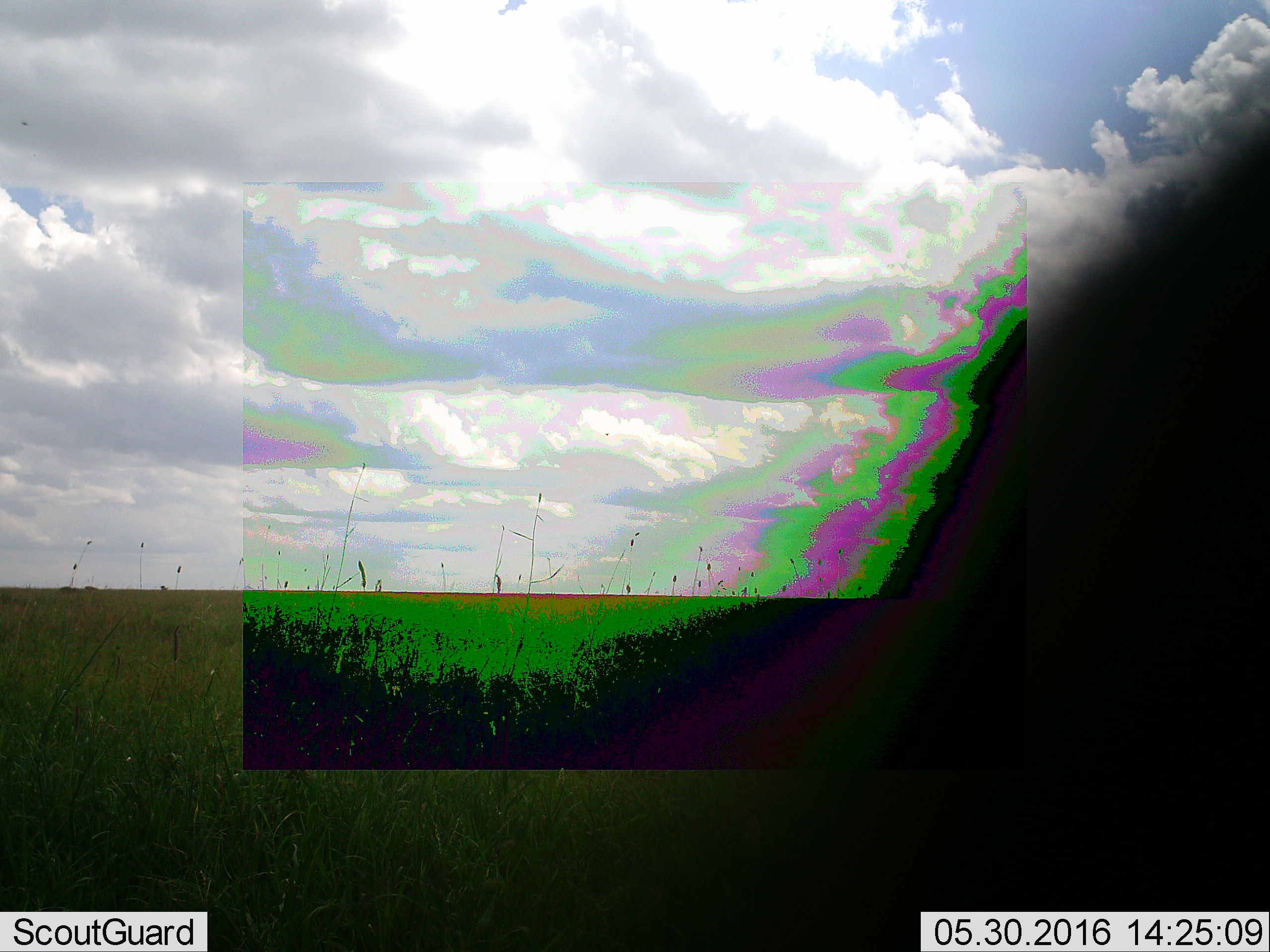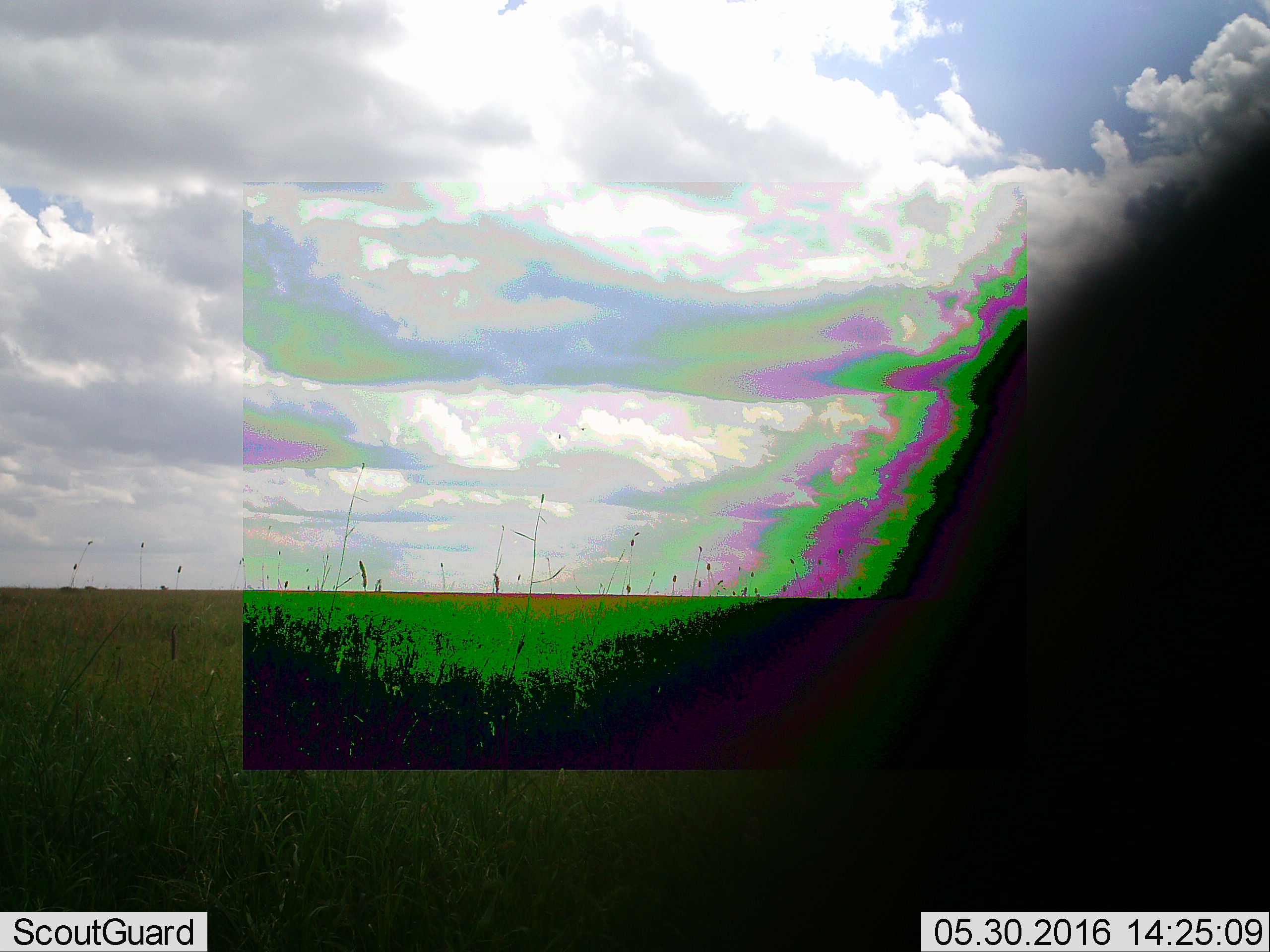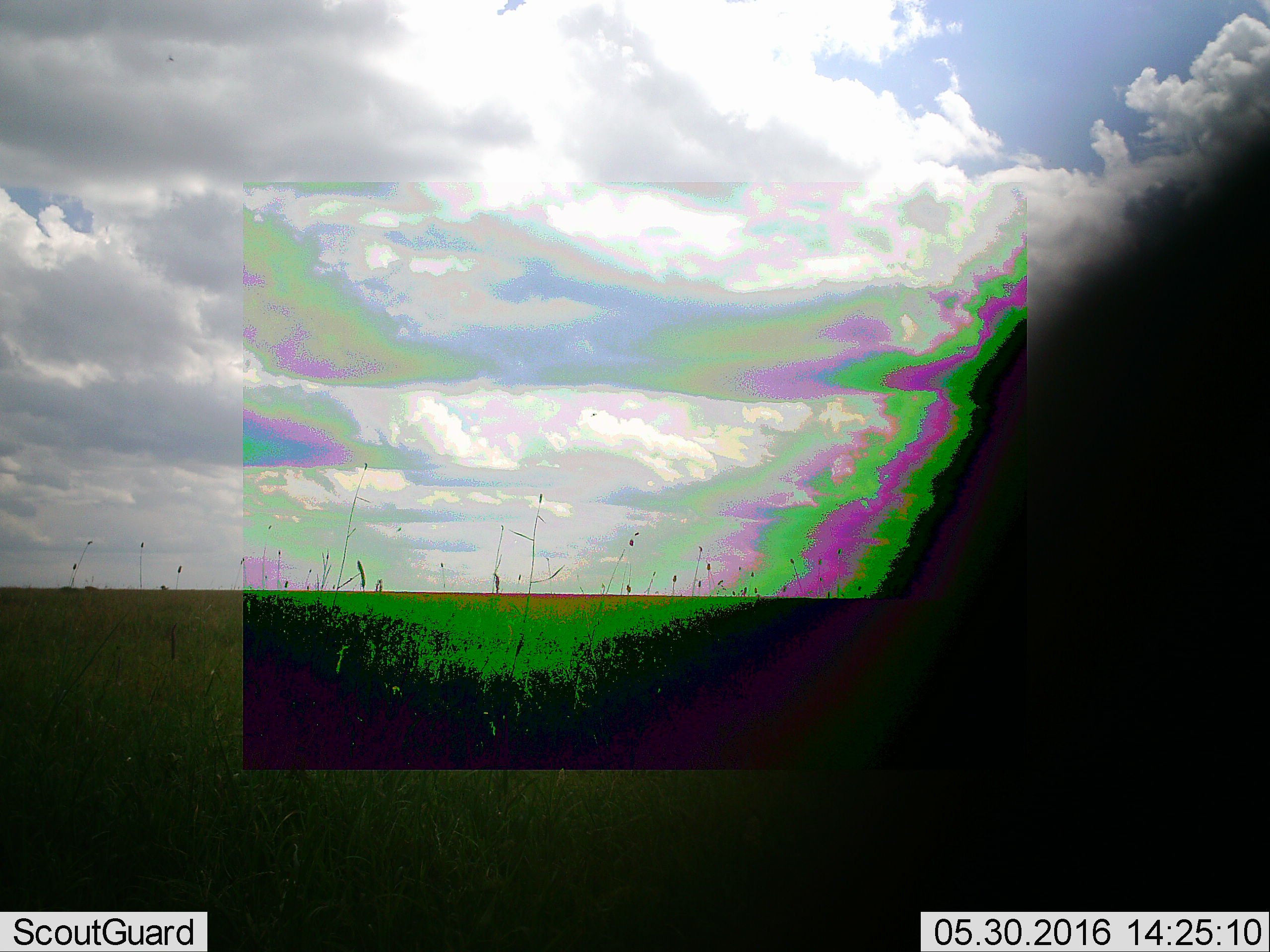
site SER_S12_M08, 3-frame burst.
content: unidentified animal